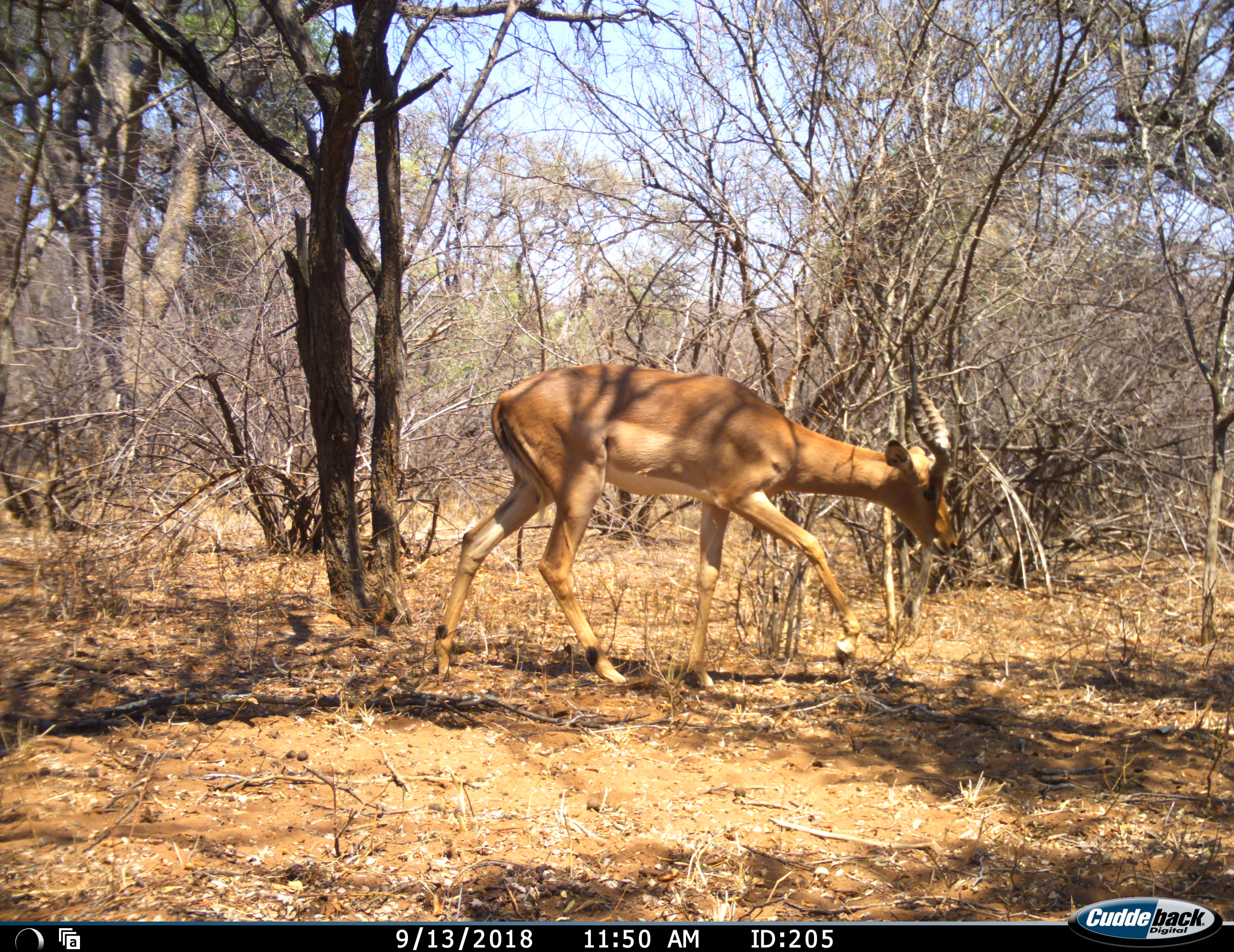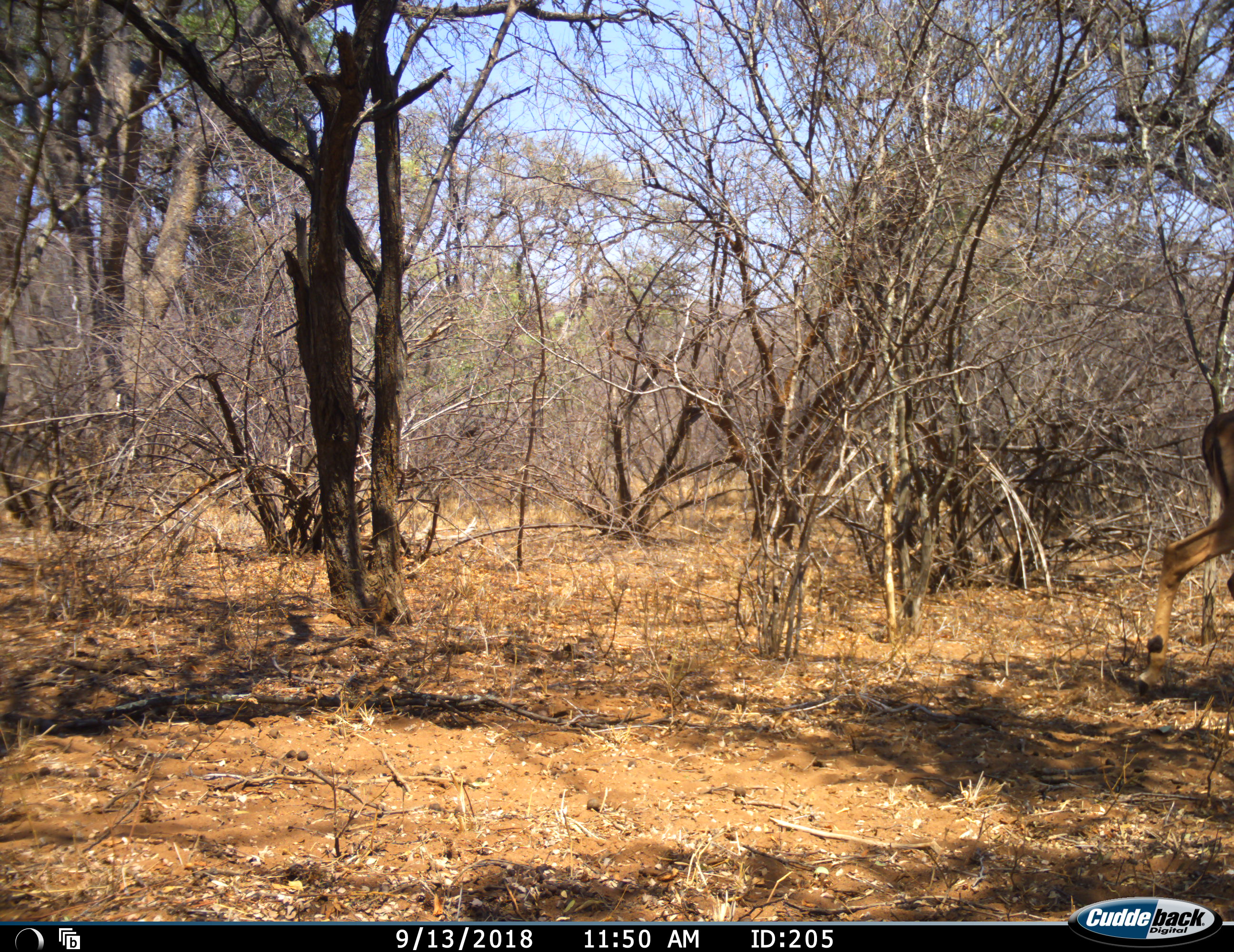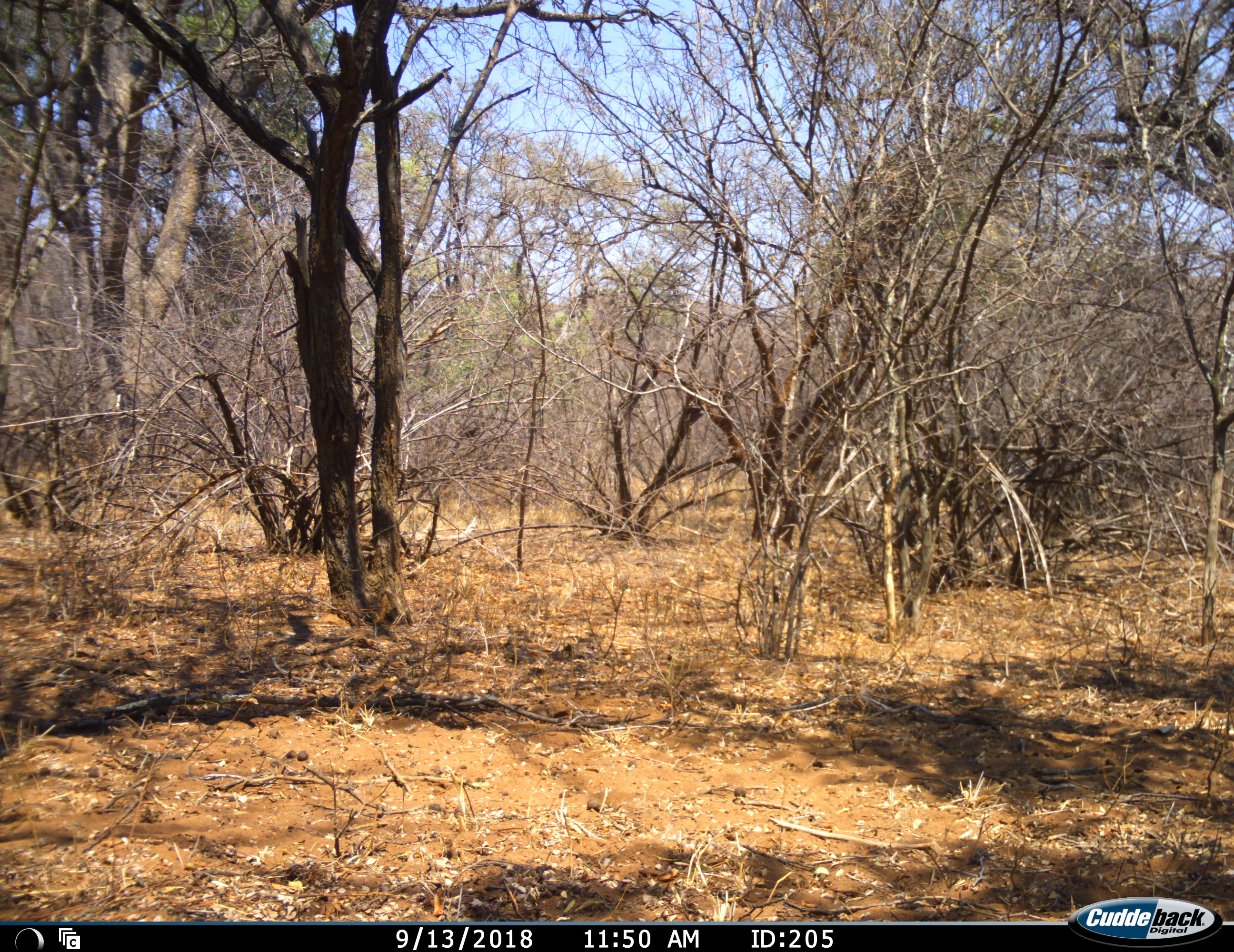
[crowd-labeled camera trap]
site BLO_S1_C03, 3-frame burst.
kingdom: Animalia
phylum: Chordata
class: Mammalia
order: Artiodactyla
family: Bovidae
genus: Aepyceros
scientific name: Aepyceros melampus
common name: impala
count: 1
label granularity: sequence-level